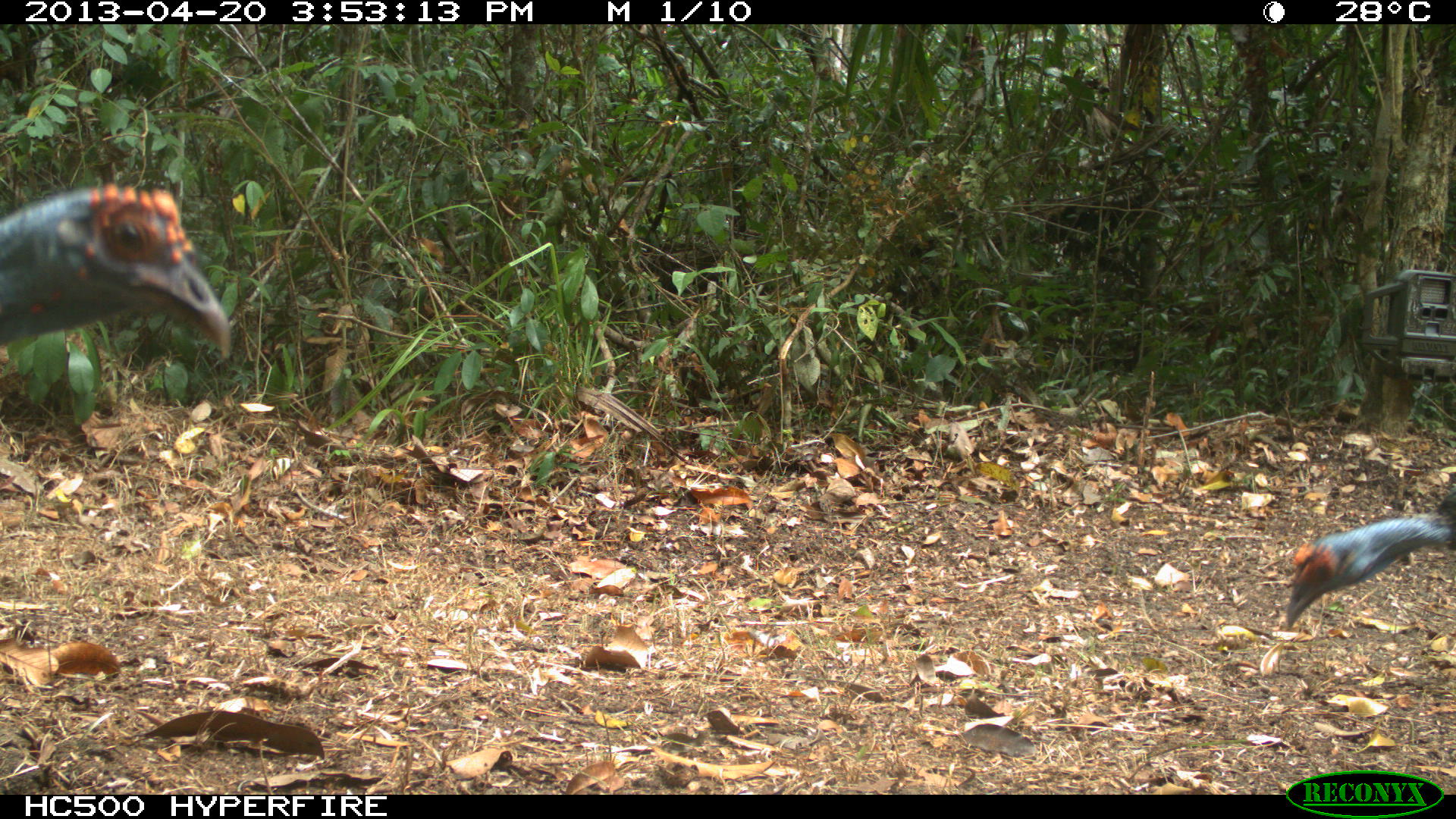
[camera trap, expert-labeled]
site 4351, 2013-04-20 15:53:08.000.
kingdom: Animalia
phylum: Chordata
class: Aves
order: Galliformes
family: Phasianidae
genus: Meleagris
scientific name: Meleagris ocellata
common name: ocellated turkey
Meleagris ocellata (ocellated turkey), count 3.